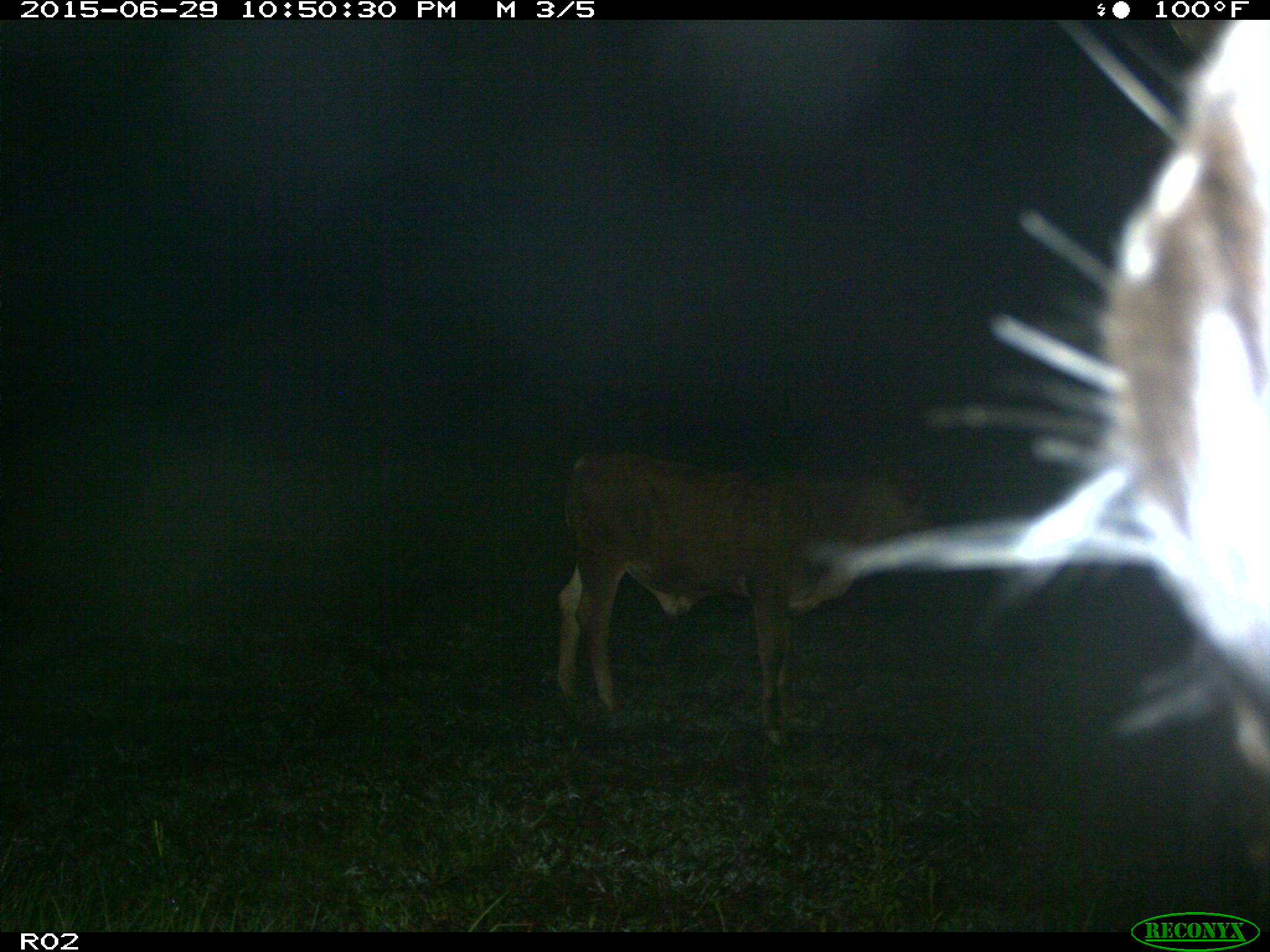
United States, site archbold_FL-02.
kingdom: Animalia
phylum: Chordata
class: Mammalia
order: Artiodactyla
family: Bovidae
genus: Bos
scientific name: Bos taurus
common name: domestic cow